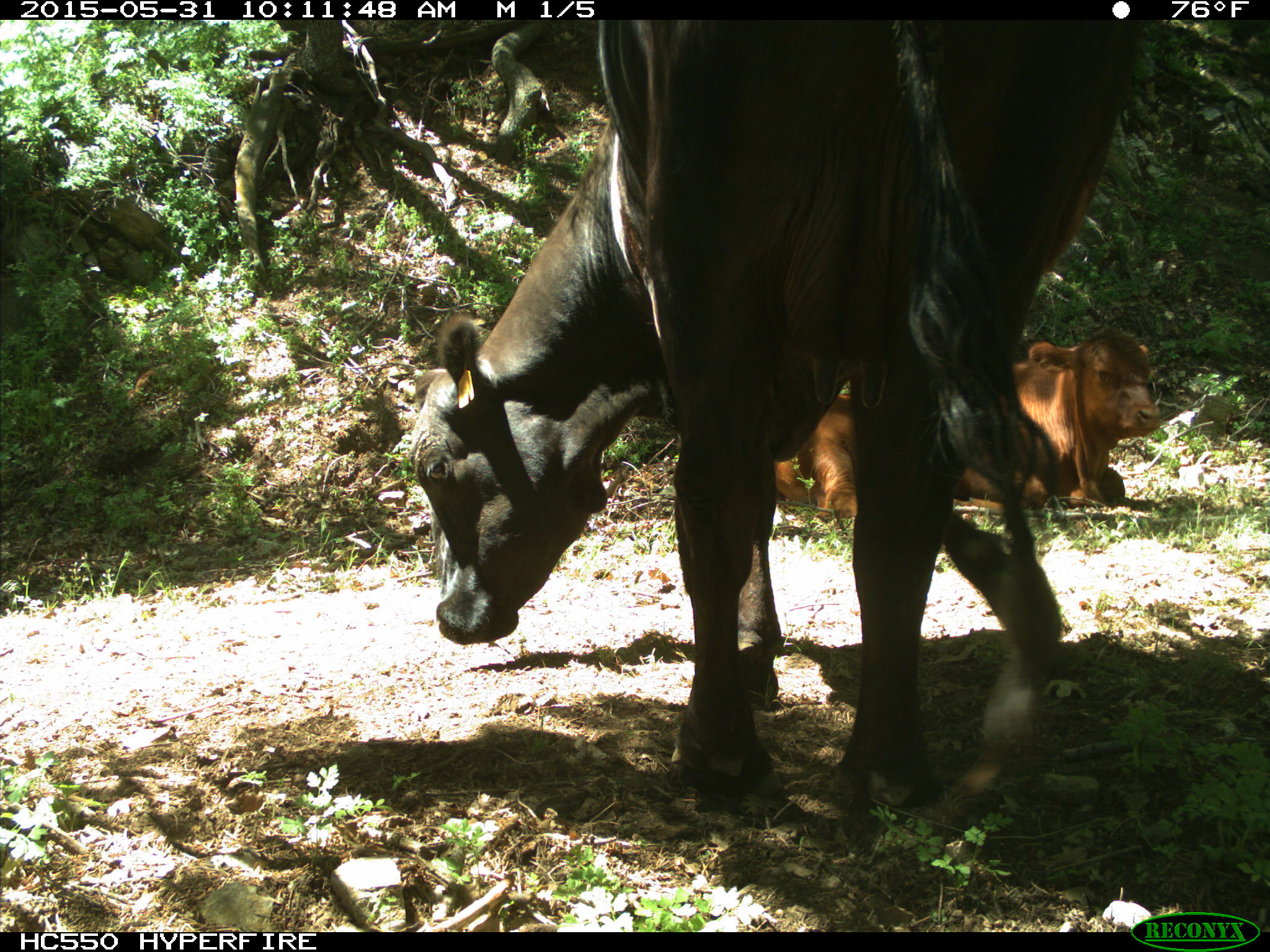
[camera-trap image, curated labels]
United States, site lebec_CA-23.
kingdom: Animalia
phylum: Chordata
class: Mammalia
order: Artiodactyla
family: Bovidae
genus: Bos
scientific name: Bos taurus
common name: domestic cow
Bos taurus (domestic cow).